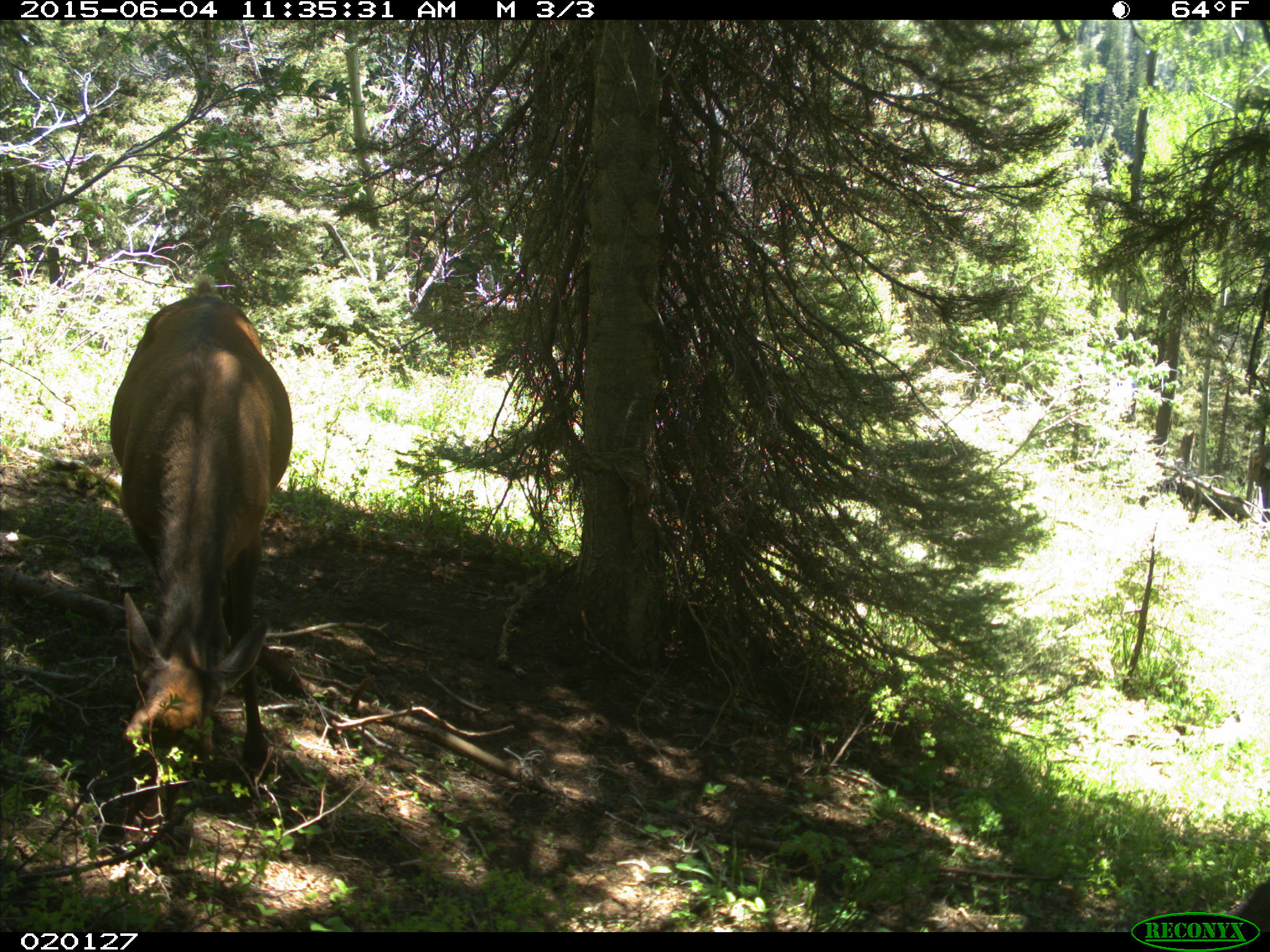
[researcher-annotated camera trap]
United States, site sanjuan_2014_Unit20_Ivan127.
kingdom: Animalia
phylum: Chordata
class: Mammalia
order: Artiodactyla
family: Cervidae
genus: Cervus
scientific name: Cervus elaphus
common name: red deer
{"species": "Cervus elaphus (red deer)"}